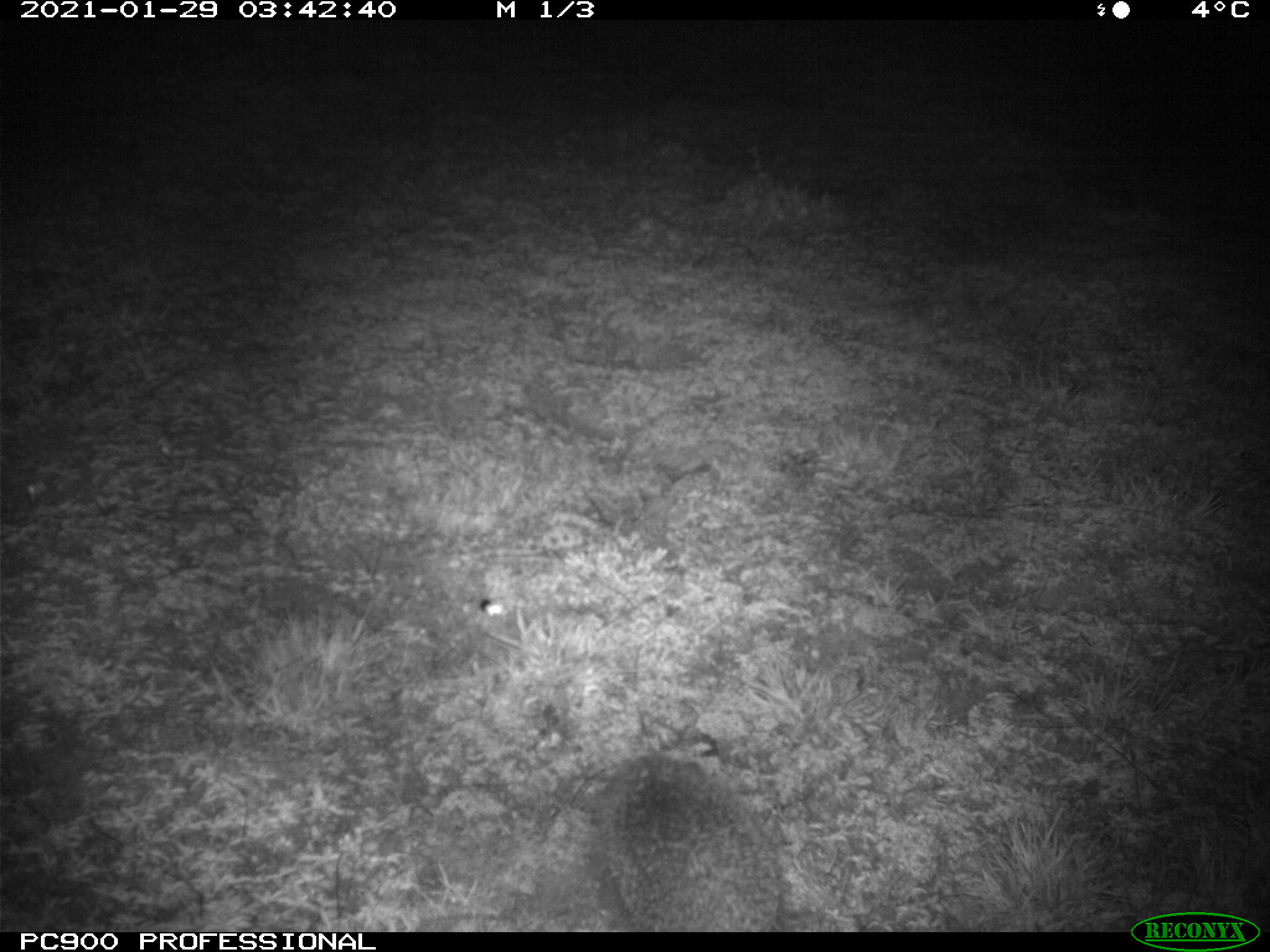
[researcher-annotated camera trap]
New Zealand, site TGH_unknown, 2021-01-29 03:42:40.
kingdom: Animalia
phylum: Chordata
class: Mammalia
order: Eulipotyphla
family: Erinaceidae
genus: Erinaceus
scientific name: Erinaceus europaeus europaeus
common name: european hedgehog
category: hedgehog